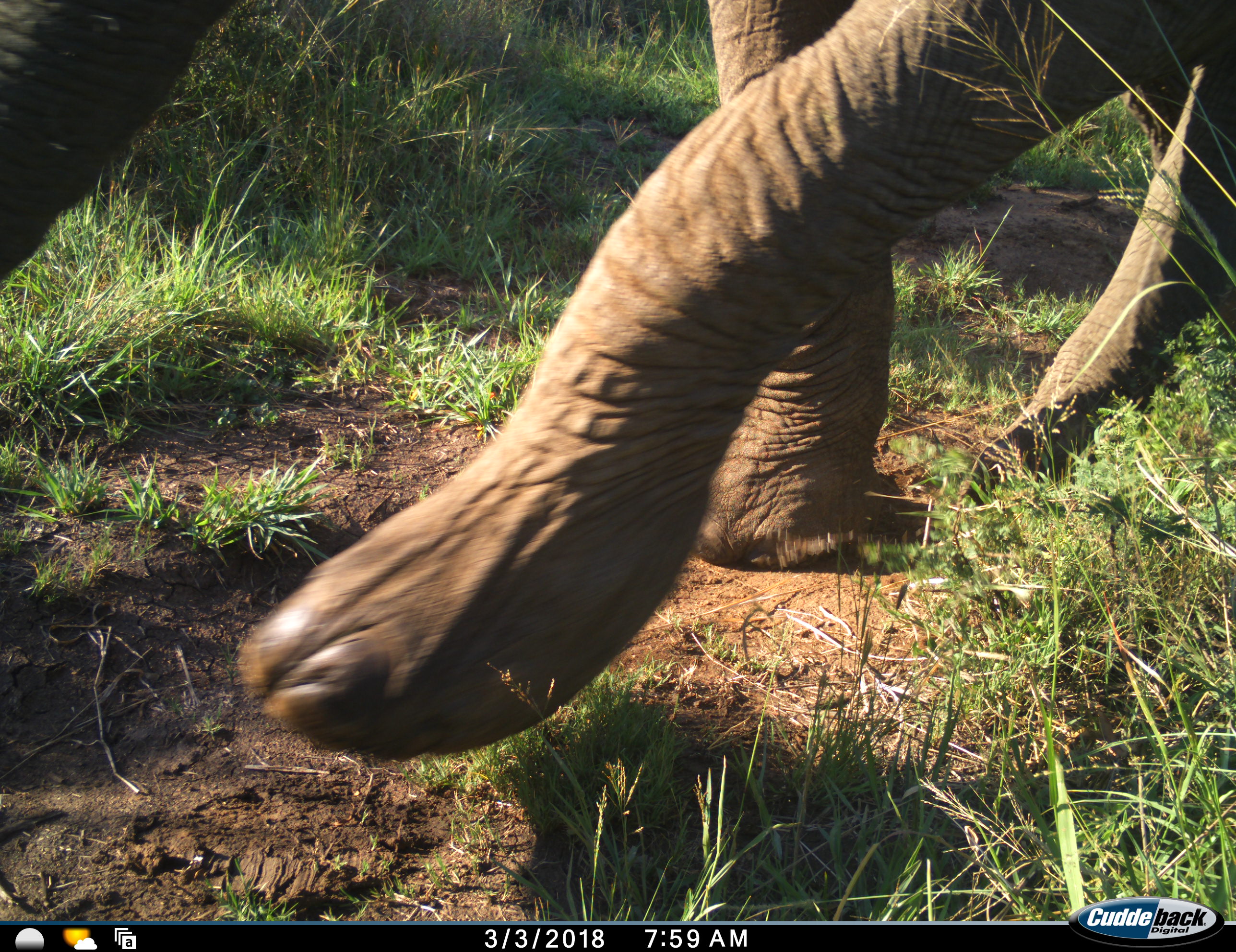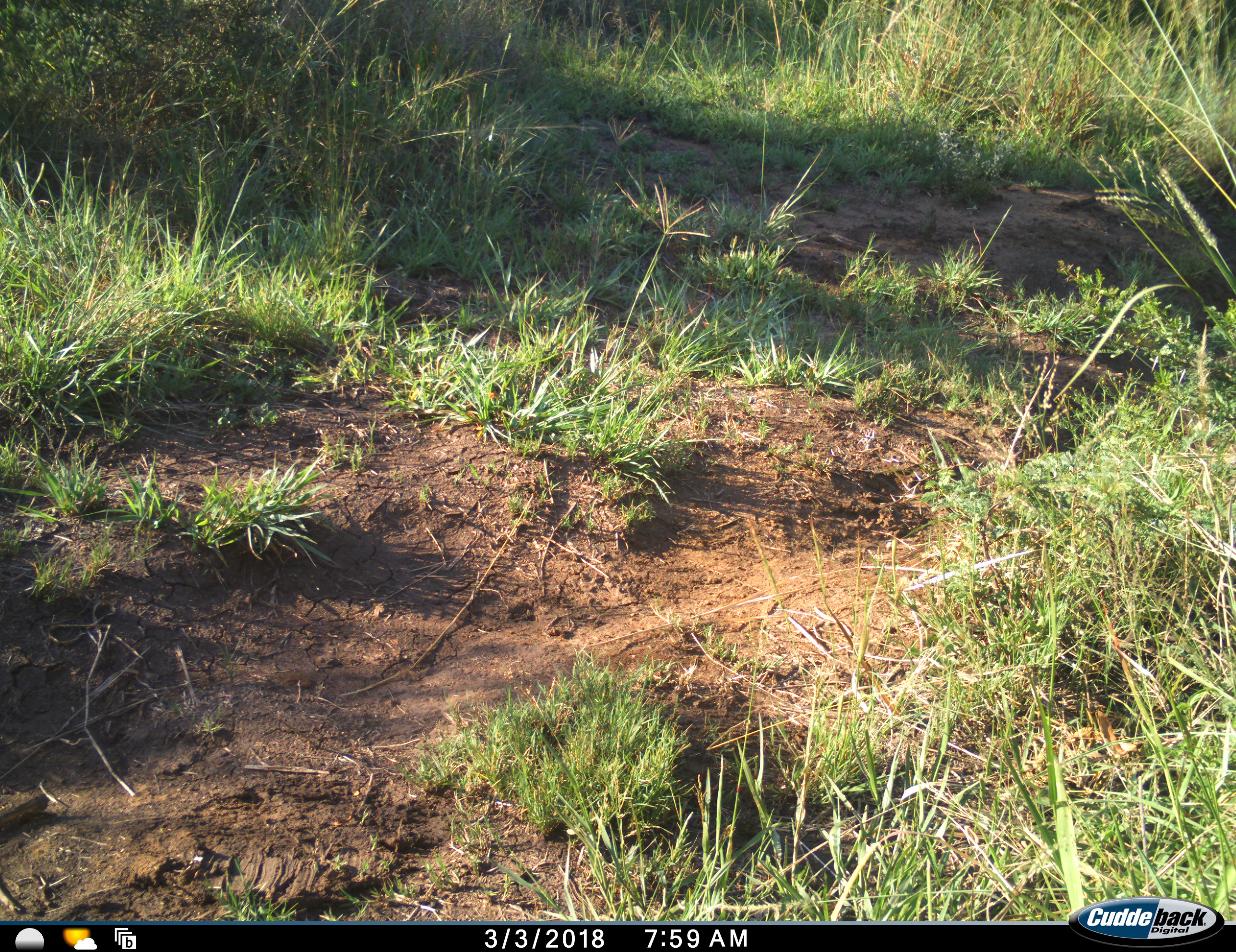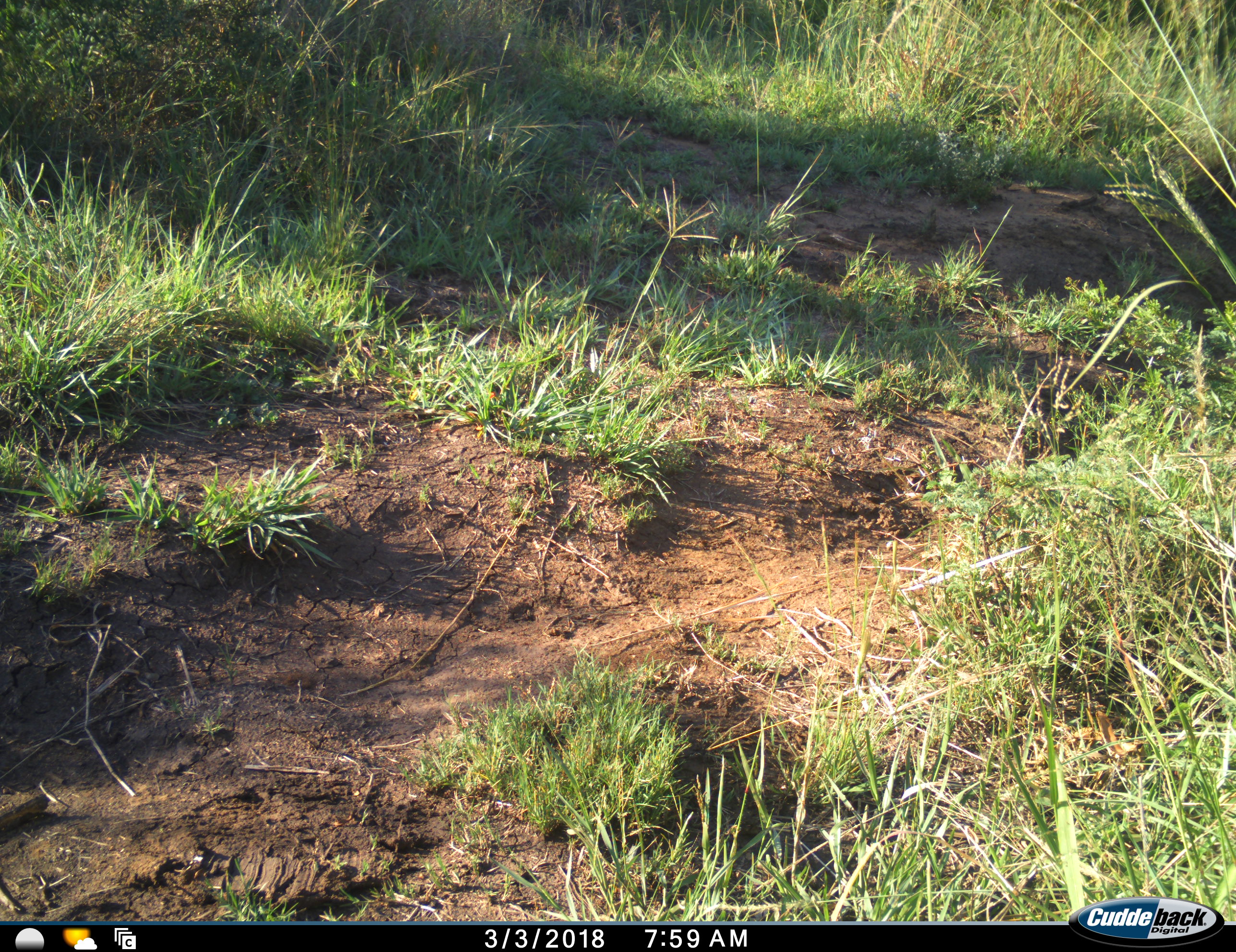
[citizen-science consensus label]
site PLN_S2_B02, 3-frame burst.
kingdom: Animalia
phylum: Chordata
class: Mammalia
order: Proboscidea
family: Elephantidae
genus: Loxodonta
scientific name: Loxodonta africana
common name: african bush elephant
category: elephant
Elephant (african bush elephant) (Loxodonta africana), count 1. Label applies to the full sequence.